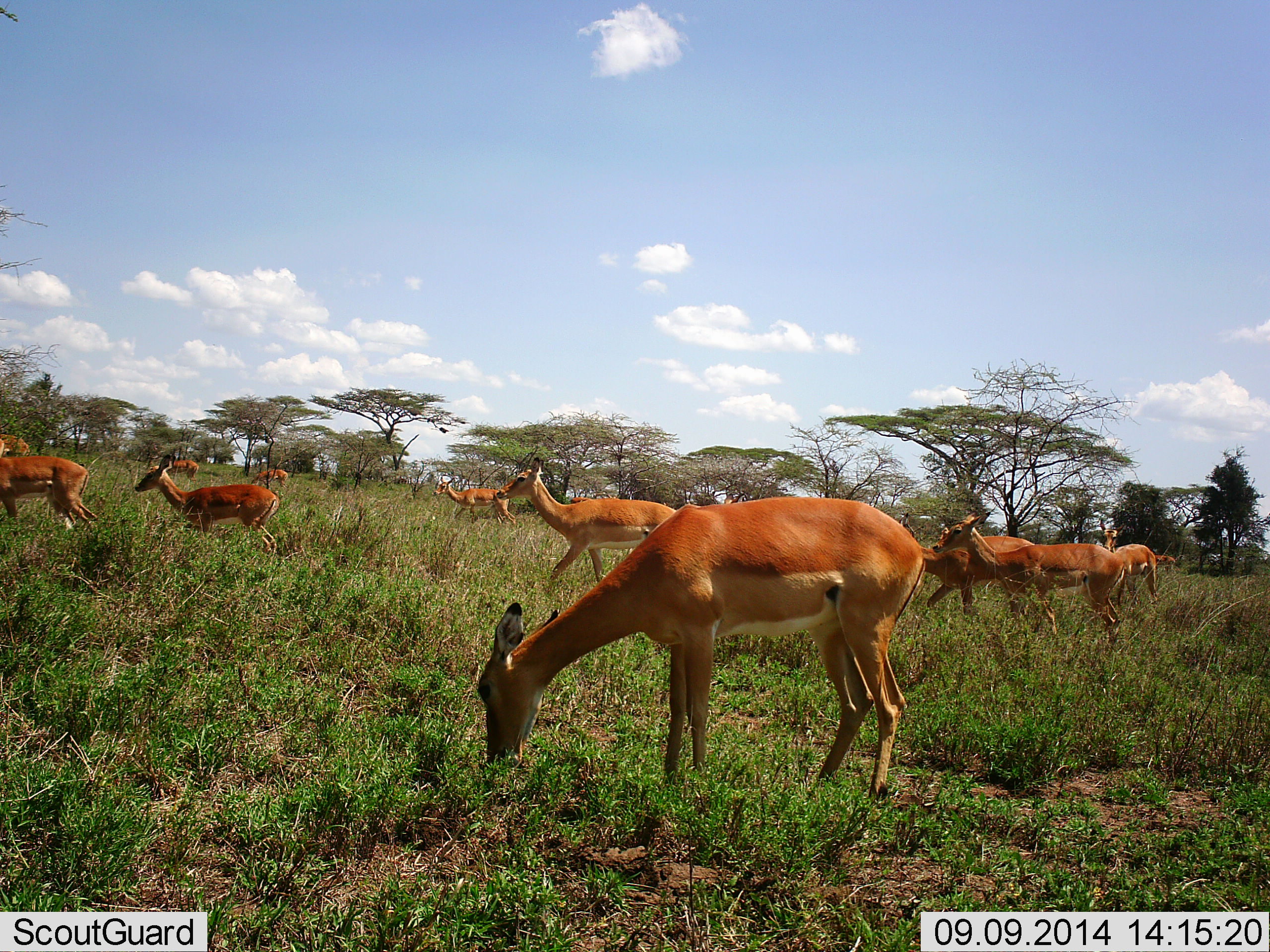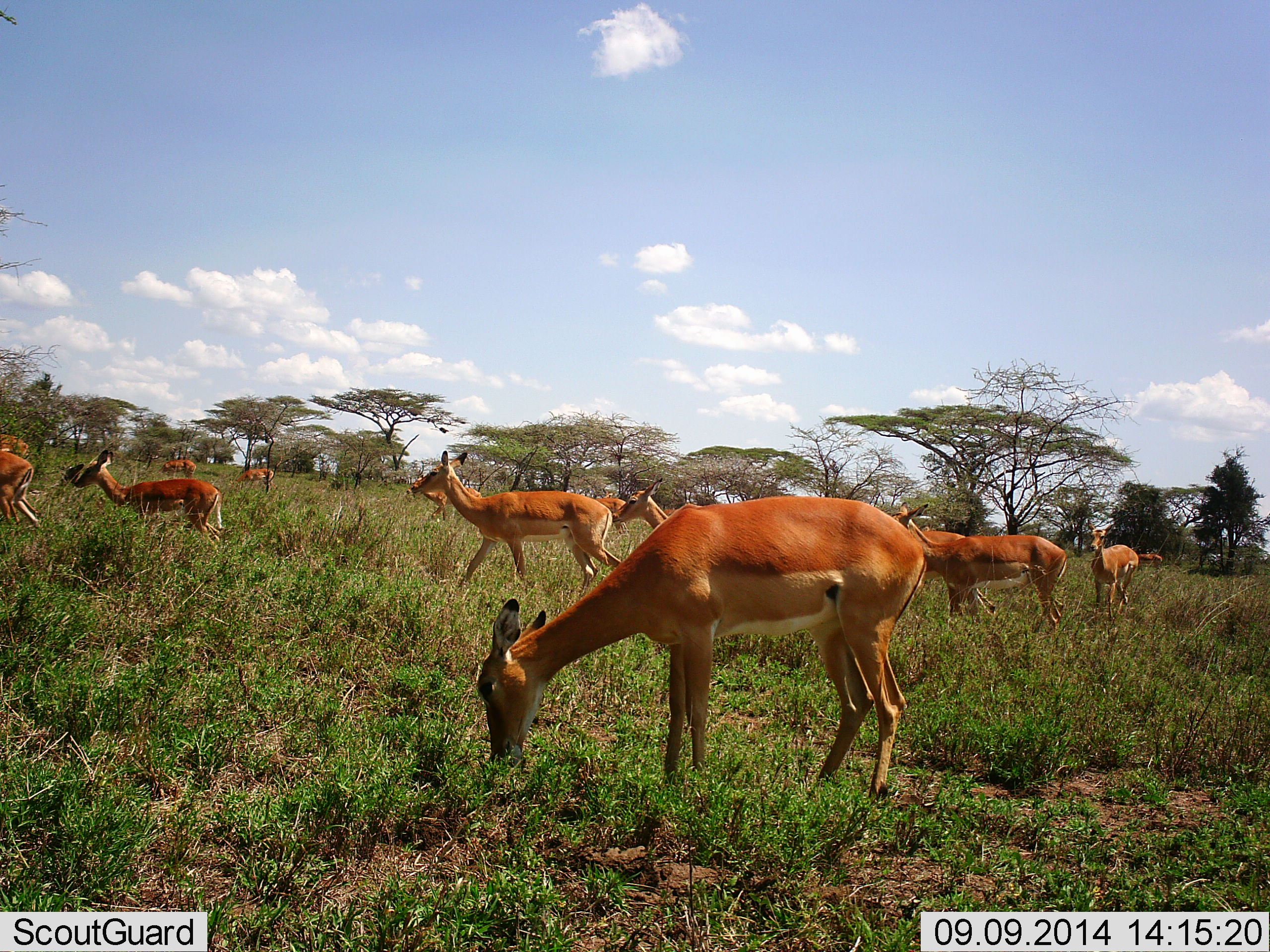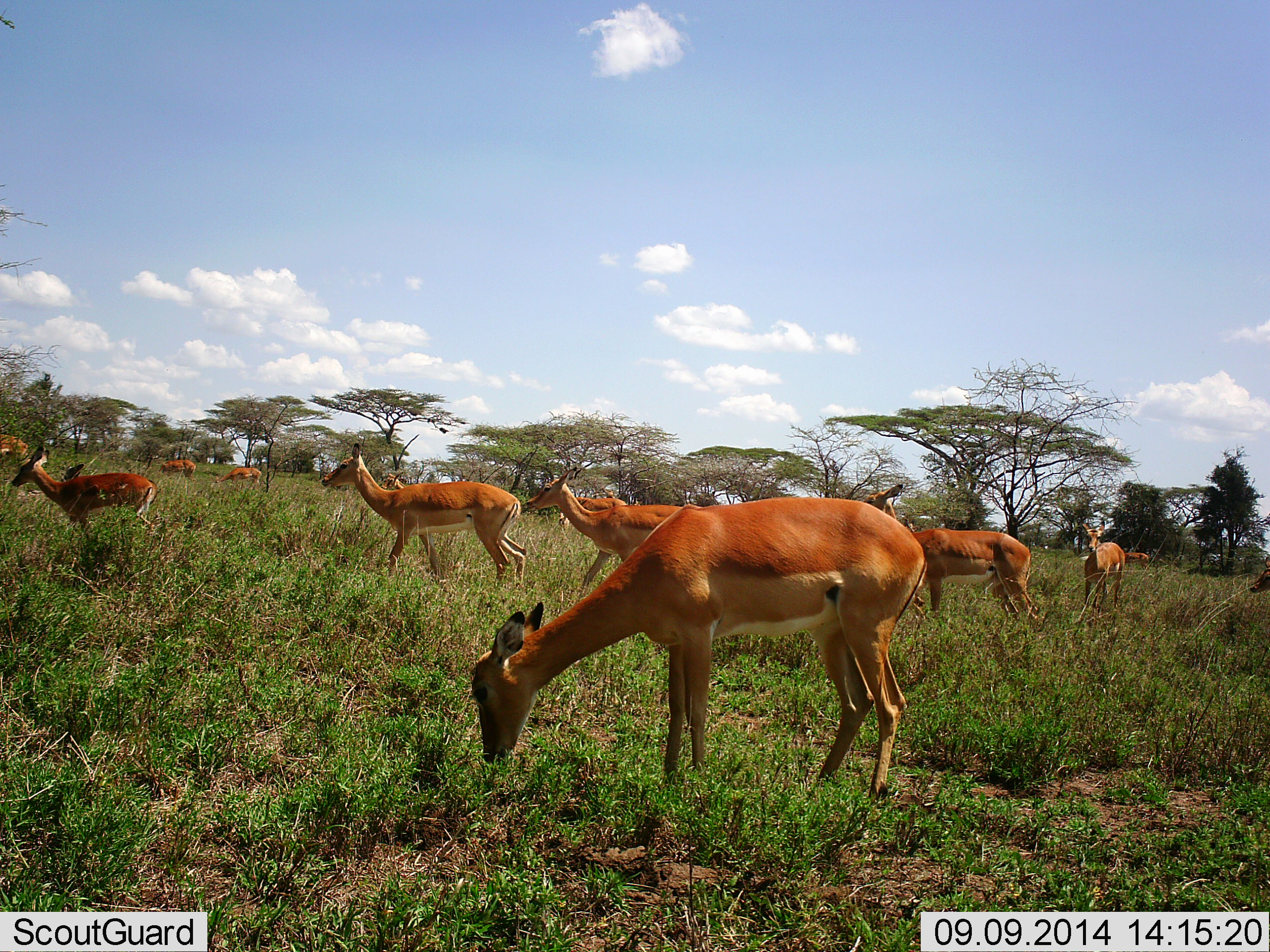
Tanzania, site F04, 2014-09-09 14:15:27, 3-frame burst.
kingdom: Animalia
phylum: Chordata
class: Mammalia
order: Artiodactyla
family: Bovidae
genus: Aepyceros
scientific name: Aepyceros melampus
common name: impala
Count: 11-50.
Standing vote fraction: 40%.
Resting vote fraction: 0%.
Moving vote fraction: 80%.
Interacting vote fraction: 0%.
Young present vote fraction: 10%.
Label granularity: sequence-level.